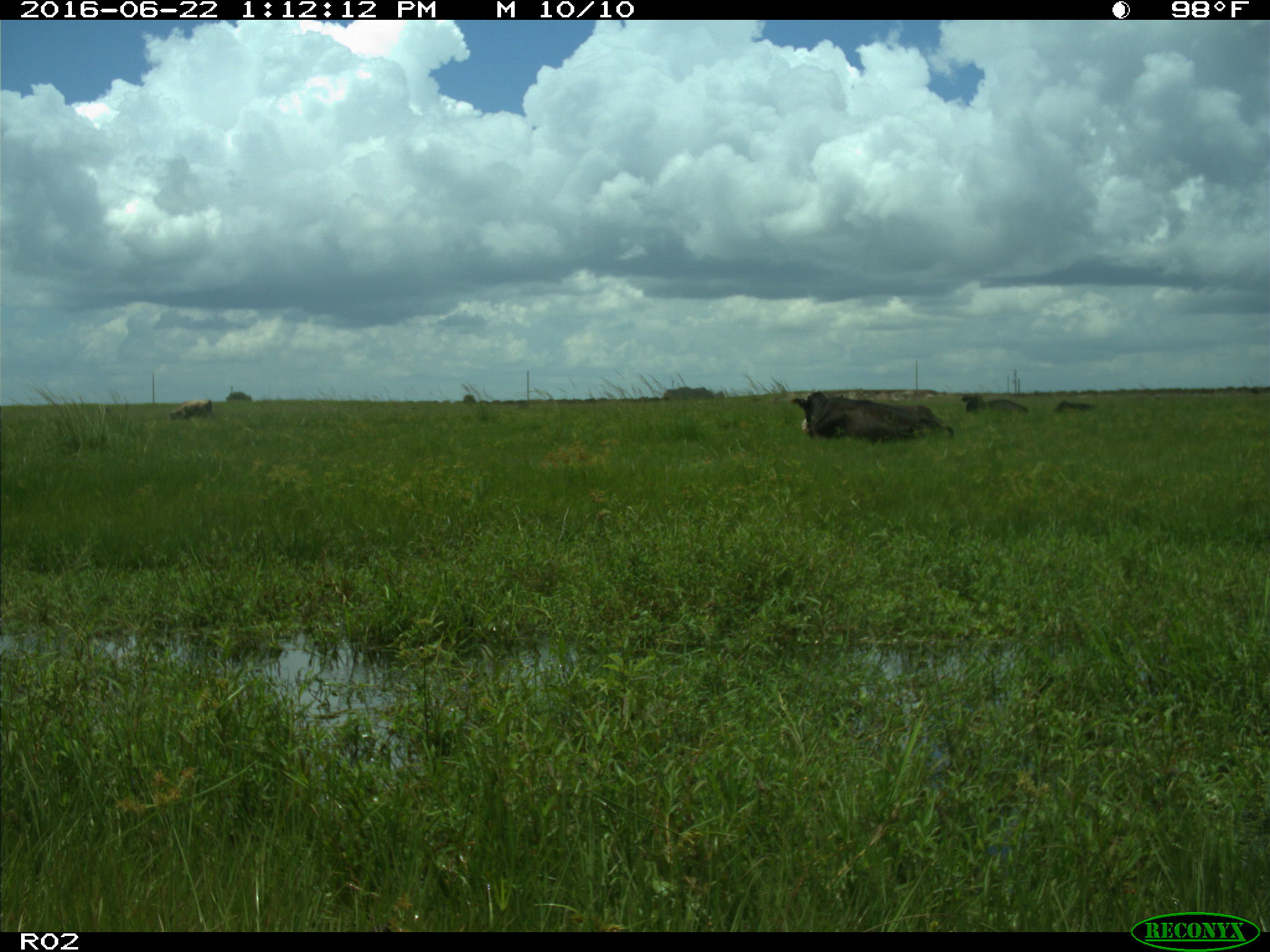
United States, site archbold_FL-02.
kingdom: Animalia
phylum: Chordata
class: Mammalia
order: Artiodactyla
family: Bovidae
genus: Bos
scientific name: Bos taurus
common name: domestic cow